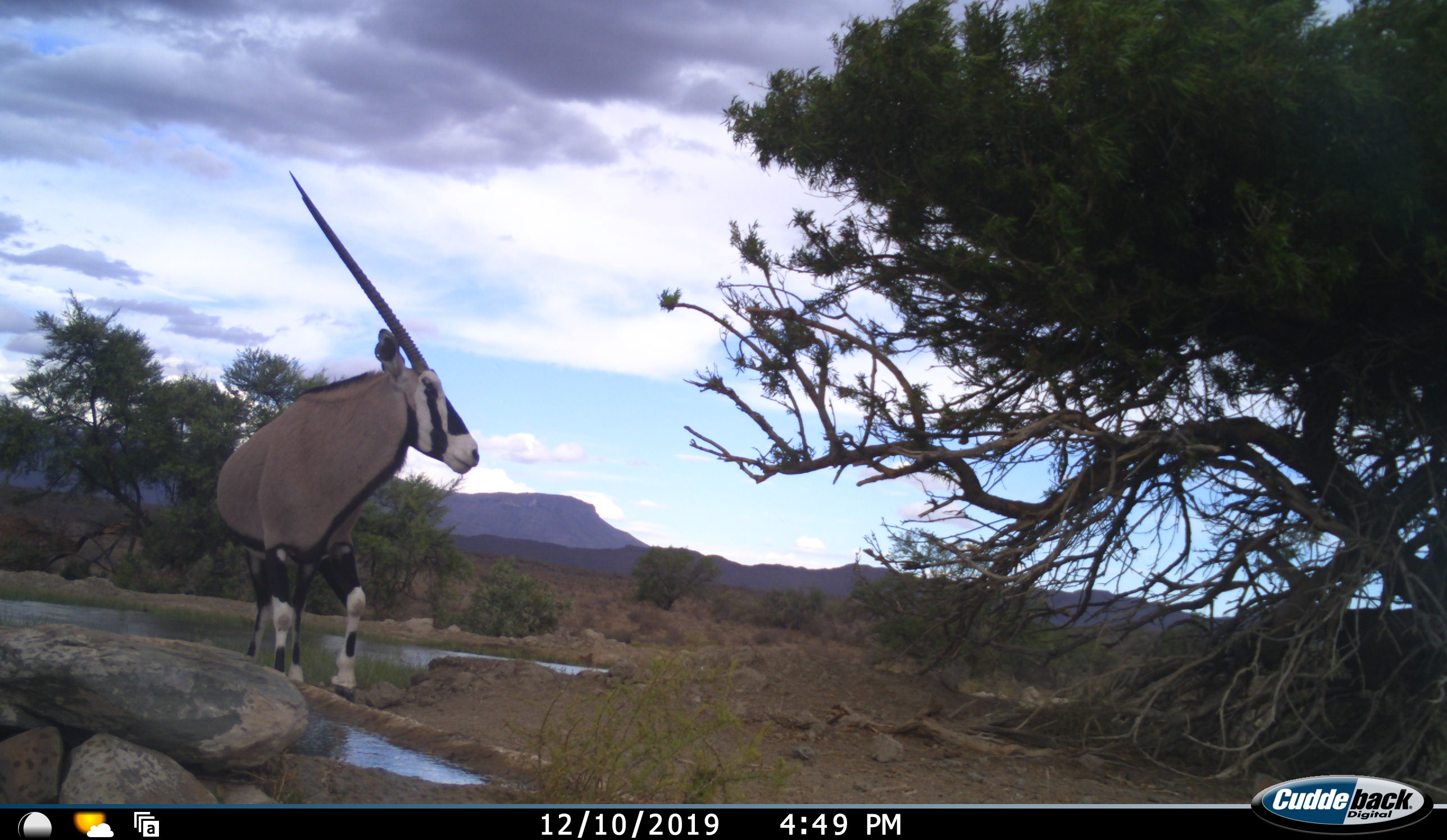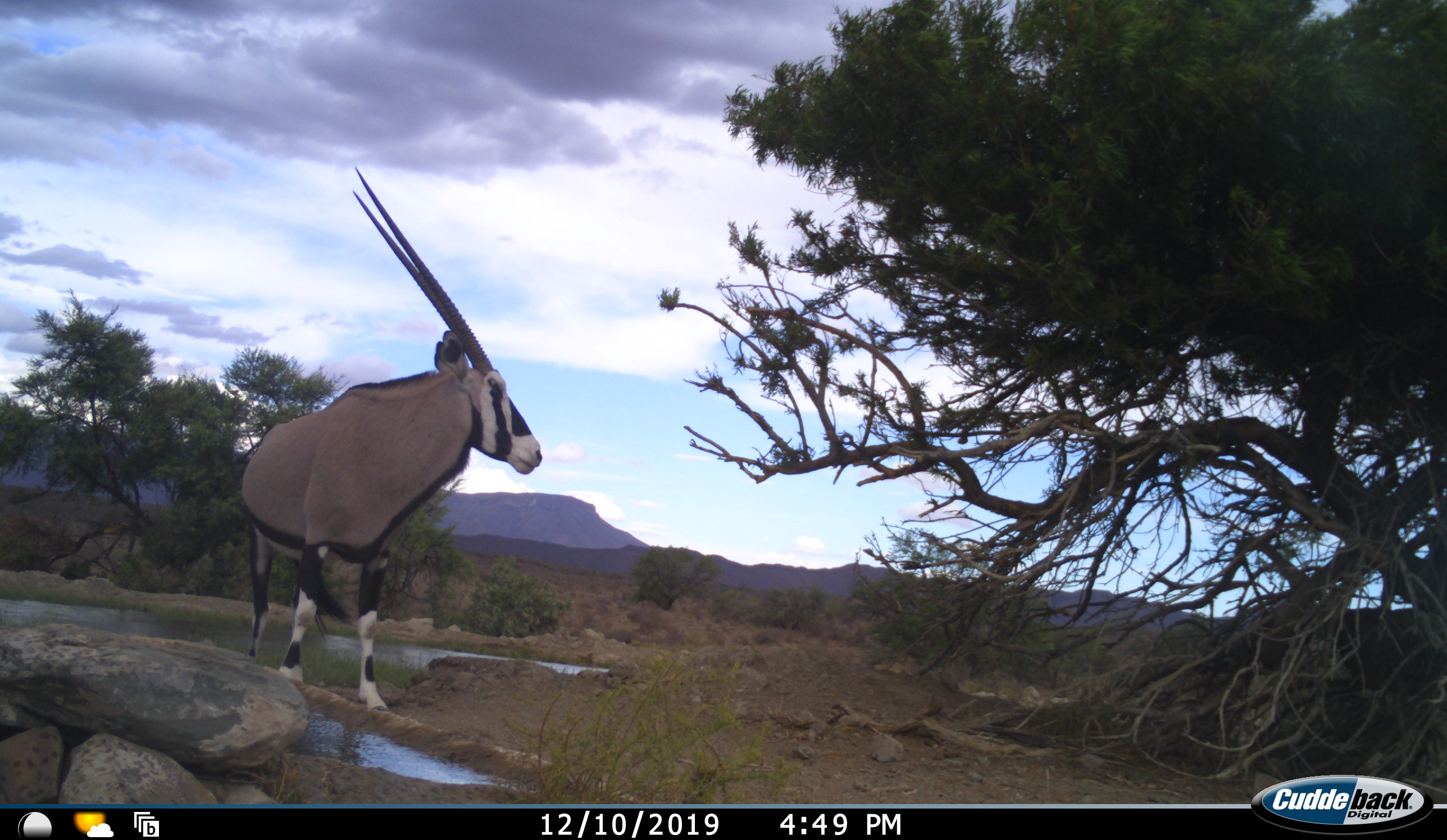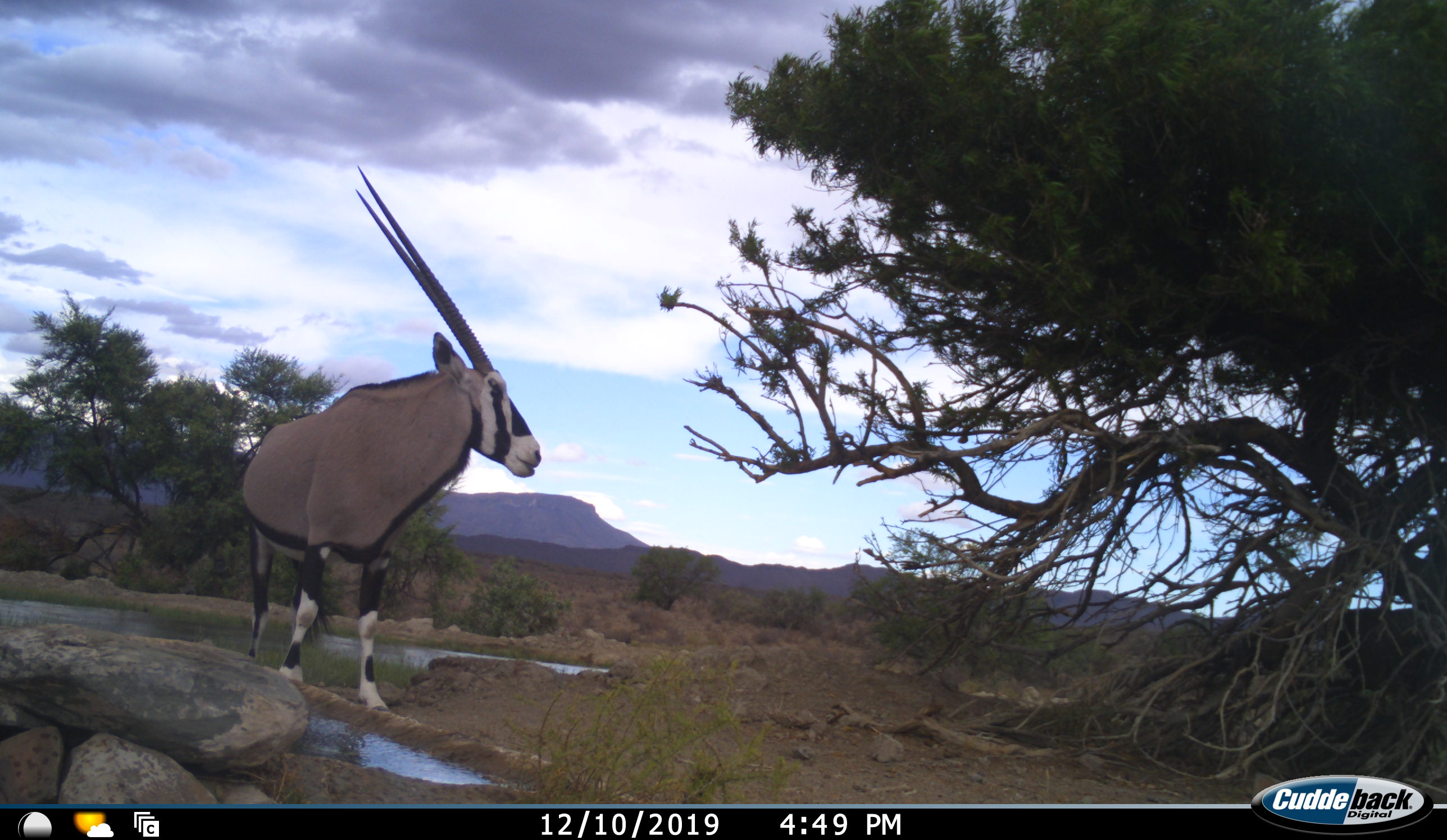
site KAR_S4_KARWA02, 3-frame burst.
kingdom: Animalia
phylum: Chordata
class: Mammalia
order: Artiodactyla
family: Bovidae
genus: Oryx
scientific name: Oryx gazella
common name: gemsbok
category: oryx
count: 1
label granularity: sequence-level